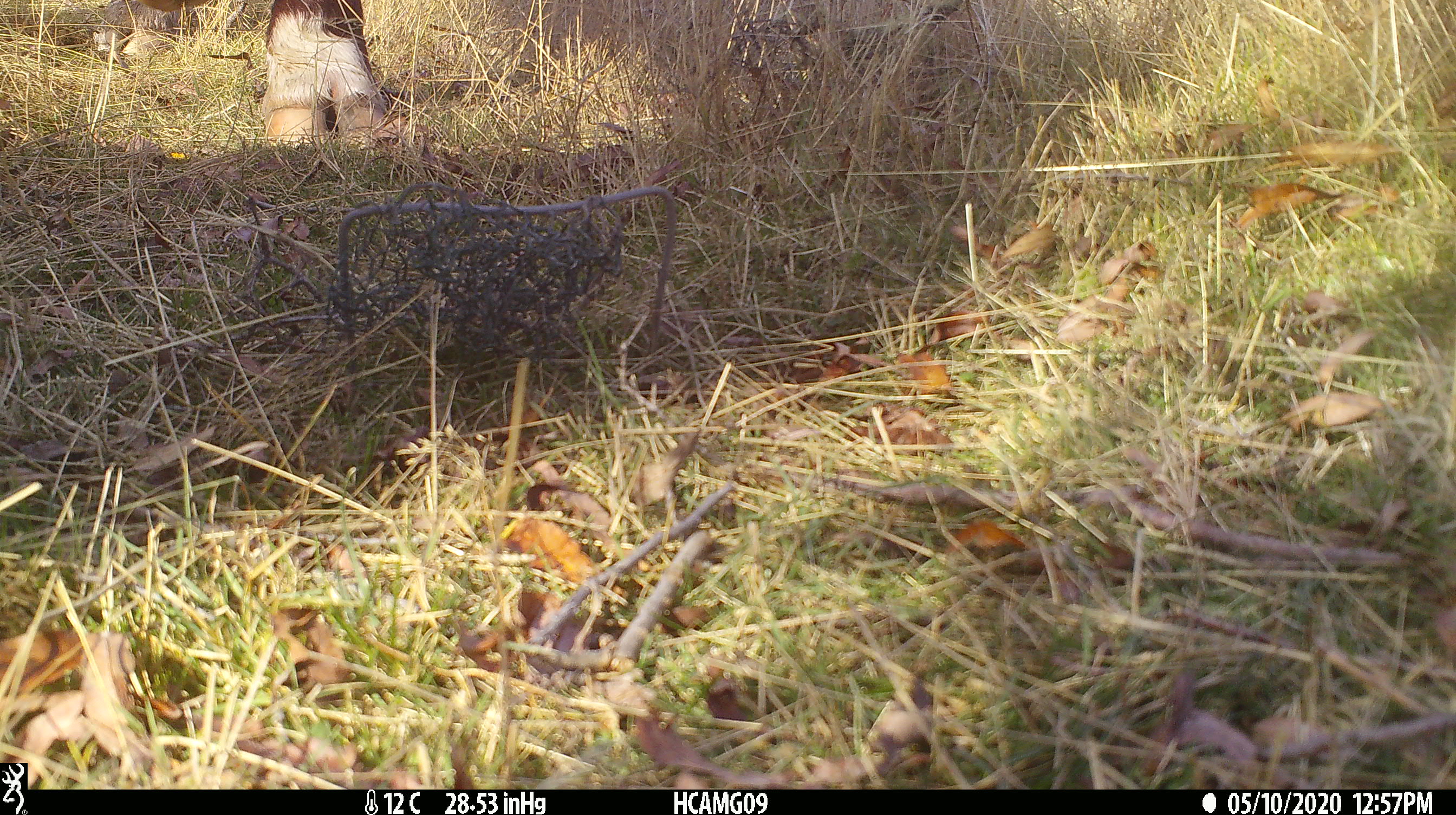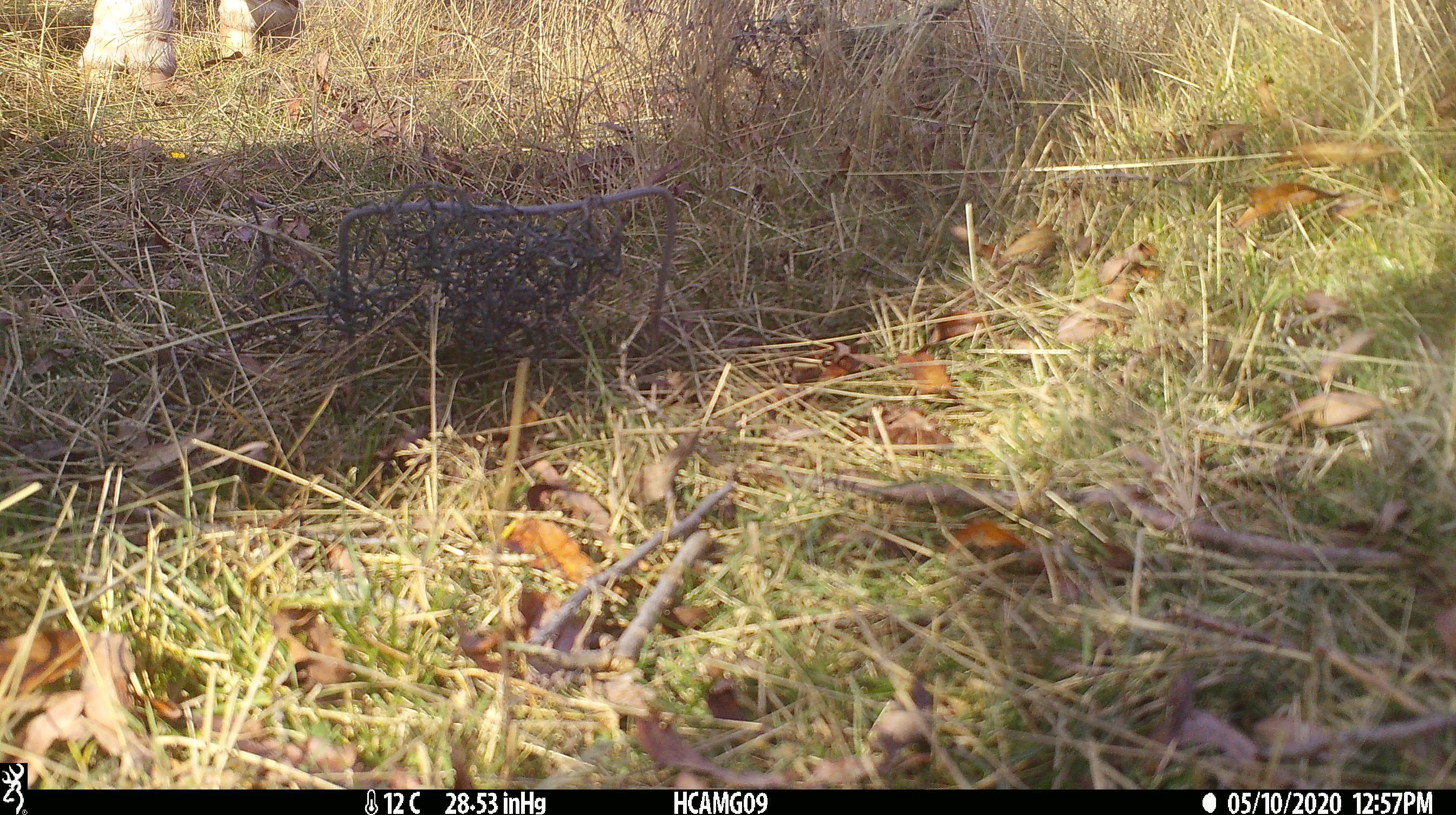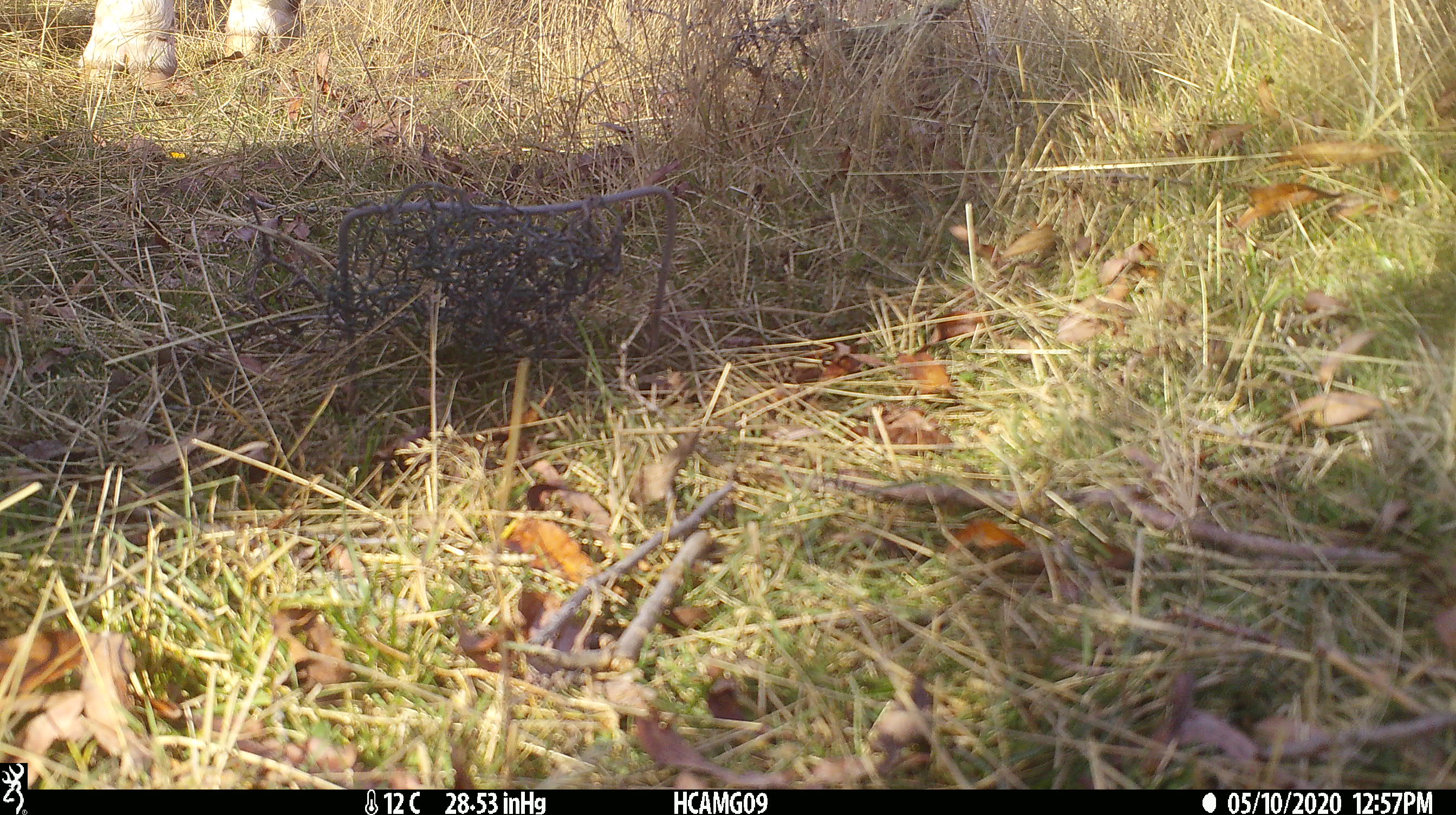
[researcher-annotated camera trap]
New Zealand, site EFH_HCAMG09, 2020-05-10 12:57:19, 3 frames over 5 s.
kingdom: Animalia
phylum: Chordata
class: Mammalia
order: Artiodactyla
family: Bovidae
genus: Bos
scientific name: Bos taurus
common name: domestic cow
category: cow